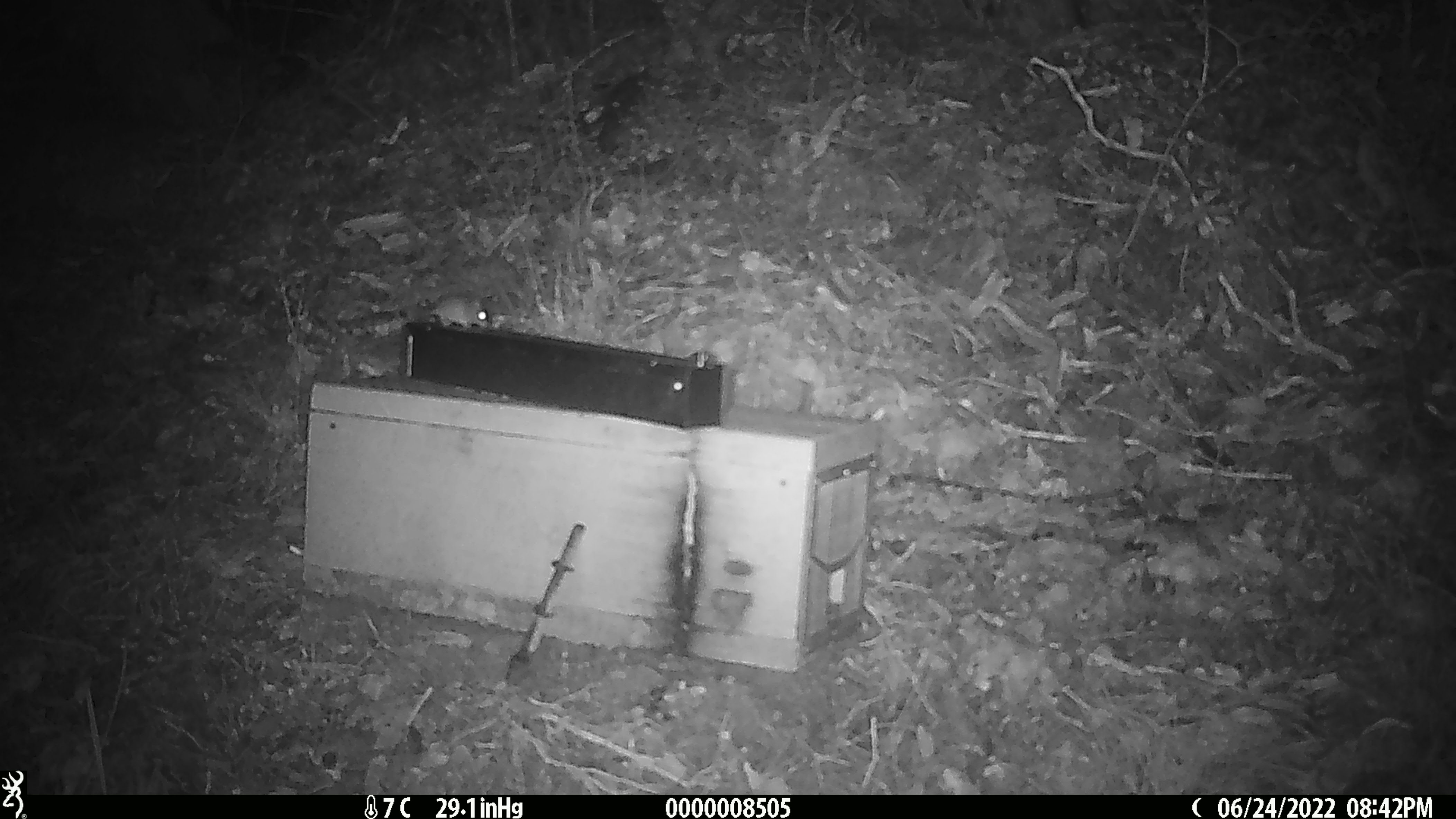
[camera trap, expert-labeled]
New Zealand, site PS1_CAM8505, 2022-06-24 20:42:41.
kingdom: Animalia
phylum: Chordata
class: Mammalia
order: Rodentia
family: Muridae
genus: Mus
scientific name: Mus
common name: mouse